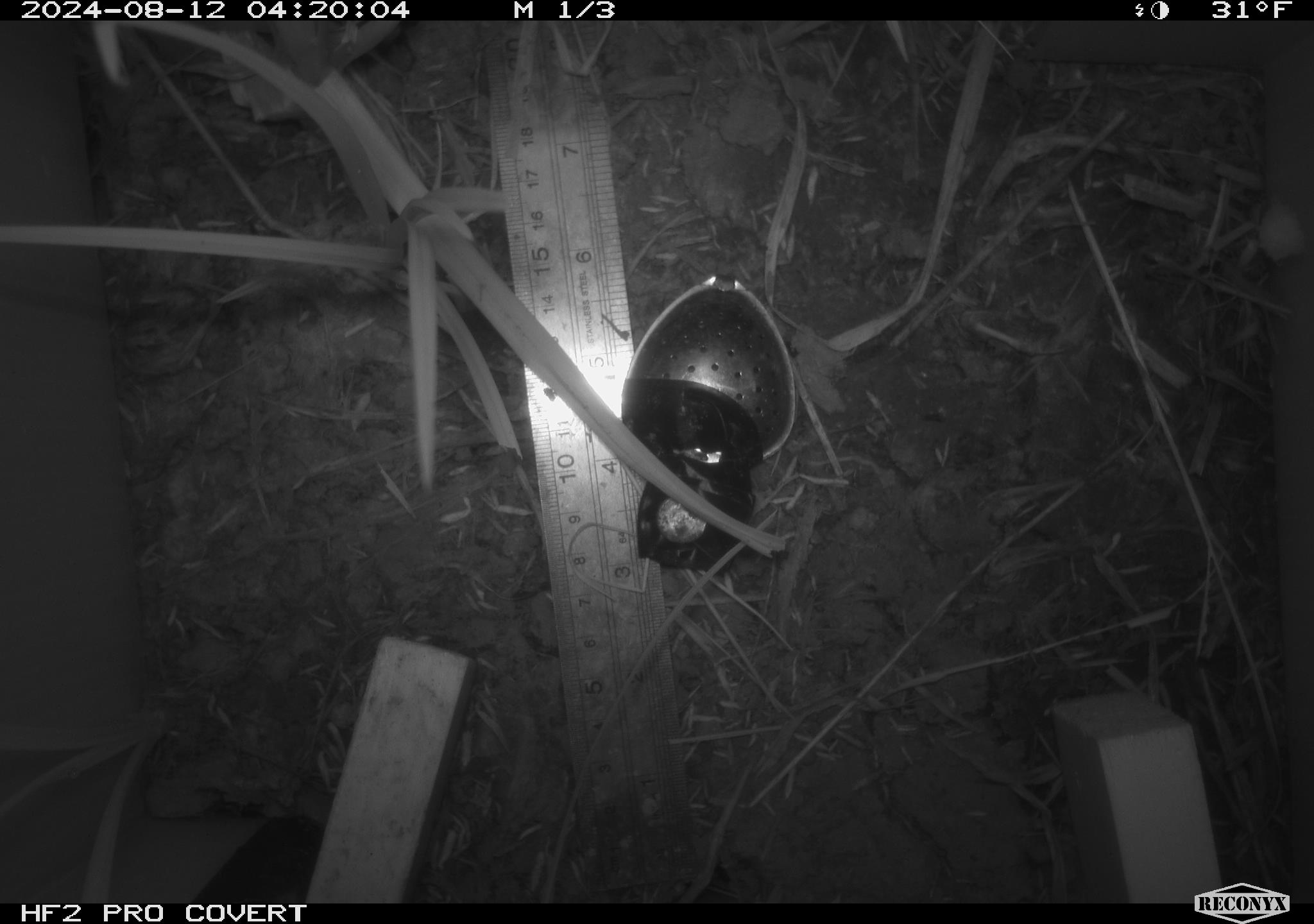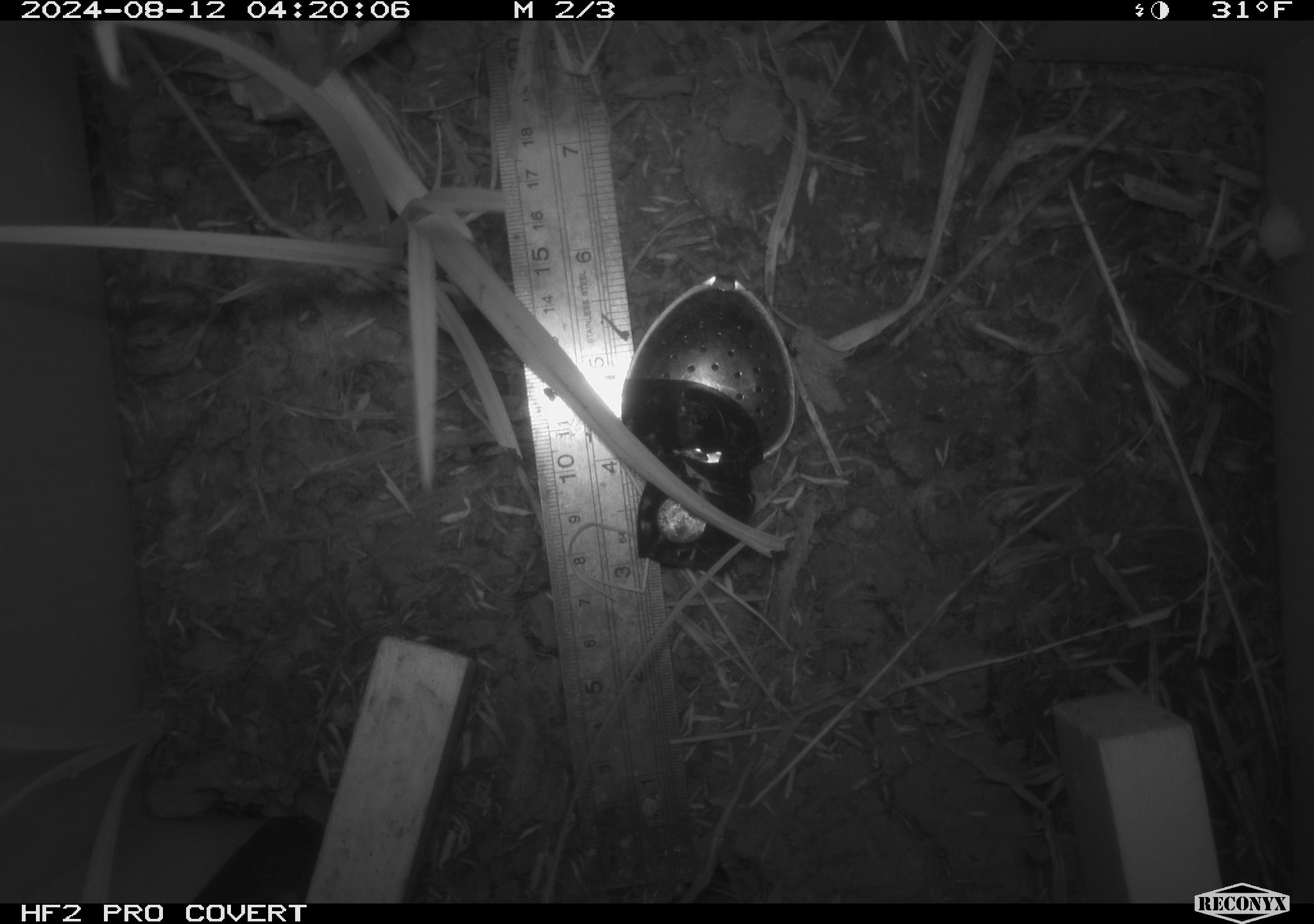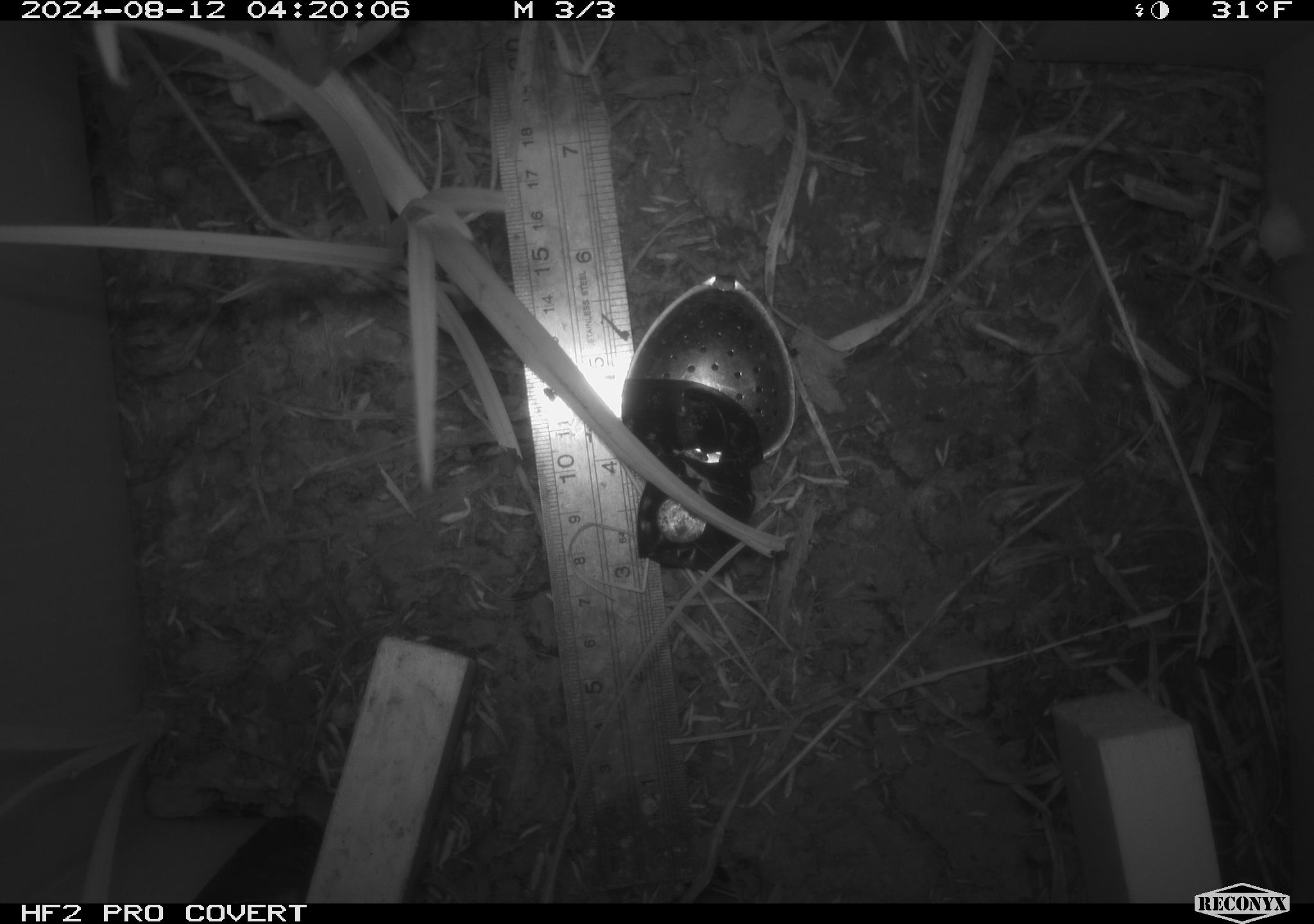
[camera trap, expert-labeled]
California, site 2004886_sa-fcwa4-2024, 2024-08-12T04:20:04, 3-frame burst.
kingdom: Animalia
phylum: Chordata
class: Mammalia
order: Rodentia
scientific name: Rodentia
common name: rodent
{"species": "rodent (Rodentia)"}